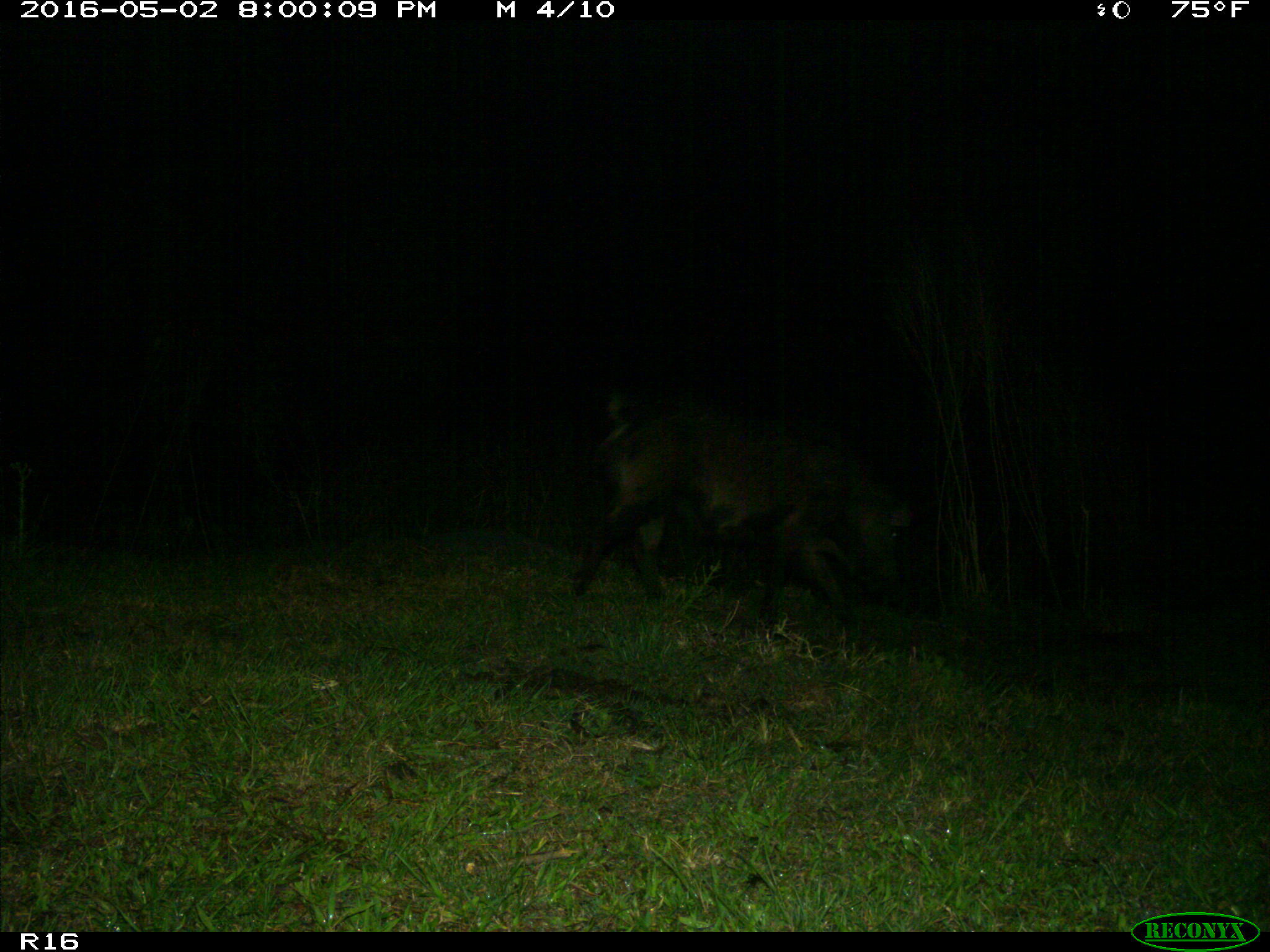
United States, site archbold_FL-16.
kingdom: Animalia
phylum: Chordata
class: Mammalia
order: Artiodactyla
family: Suidae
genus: Sus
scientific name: Sus scrofa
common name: wild boar